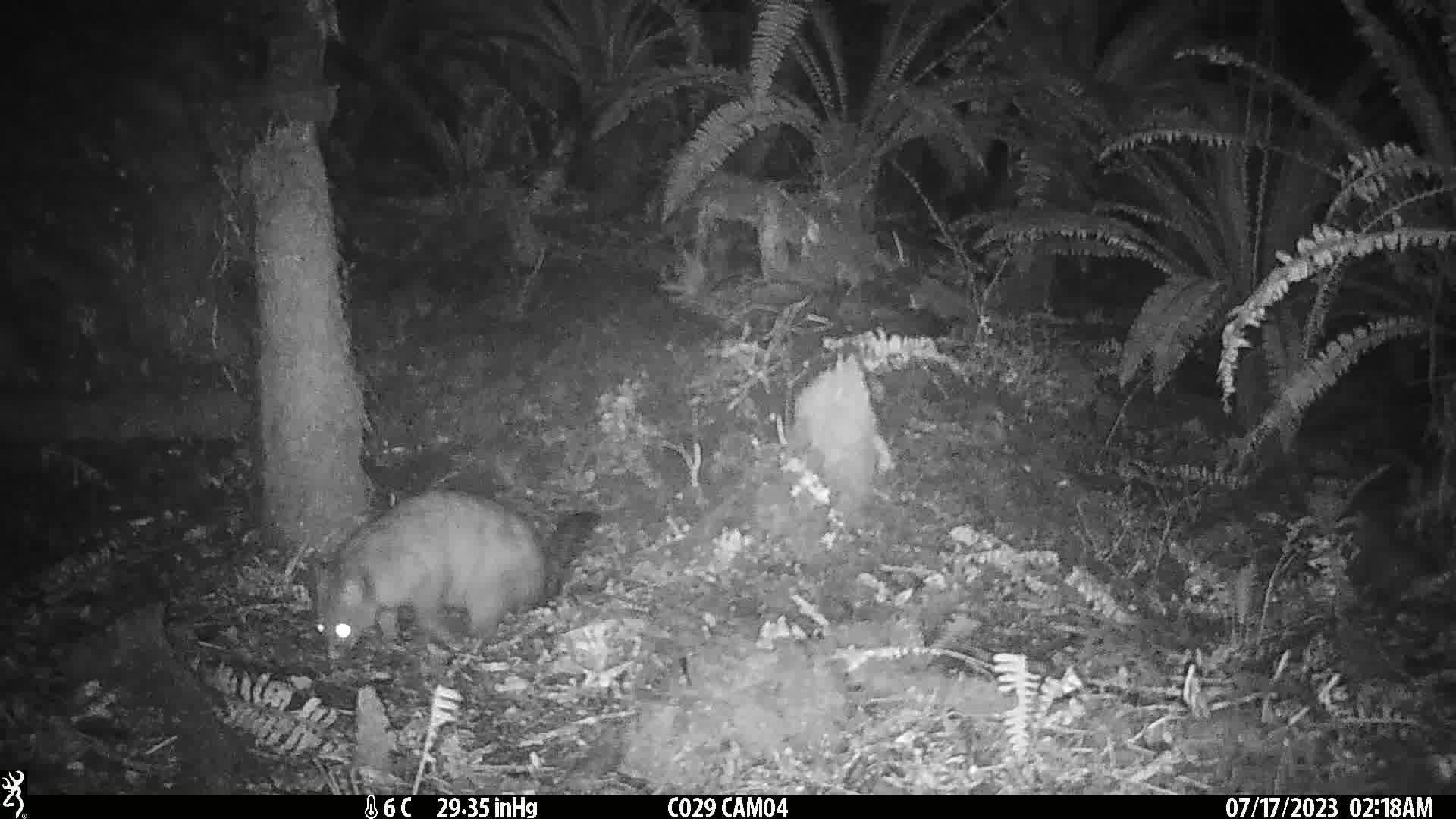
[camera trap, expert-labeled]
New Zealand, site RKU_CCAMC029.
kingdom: Animalia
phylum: Chordata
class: Mammalia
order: Diprotodontia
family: Phalangeridae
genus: Trichosurus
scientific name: Trichosurus vulpecula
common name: common brushtail possum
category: possum